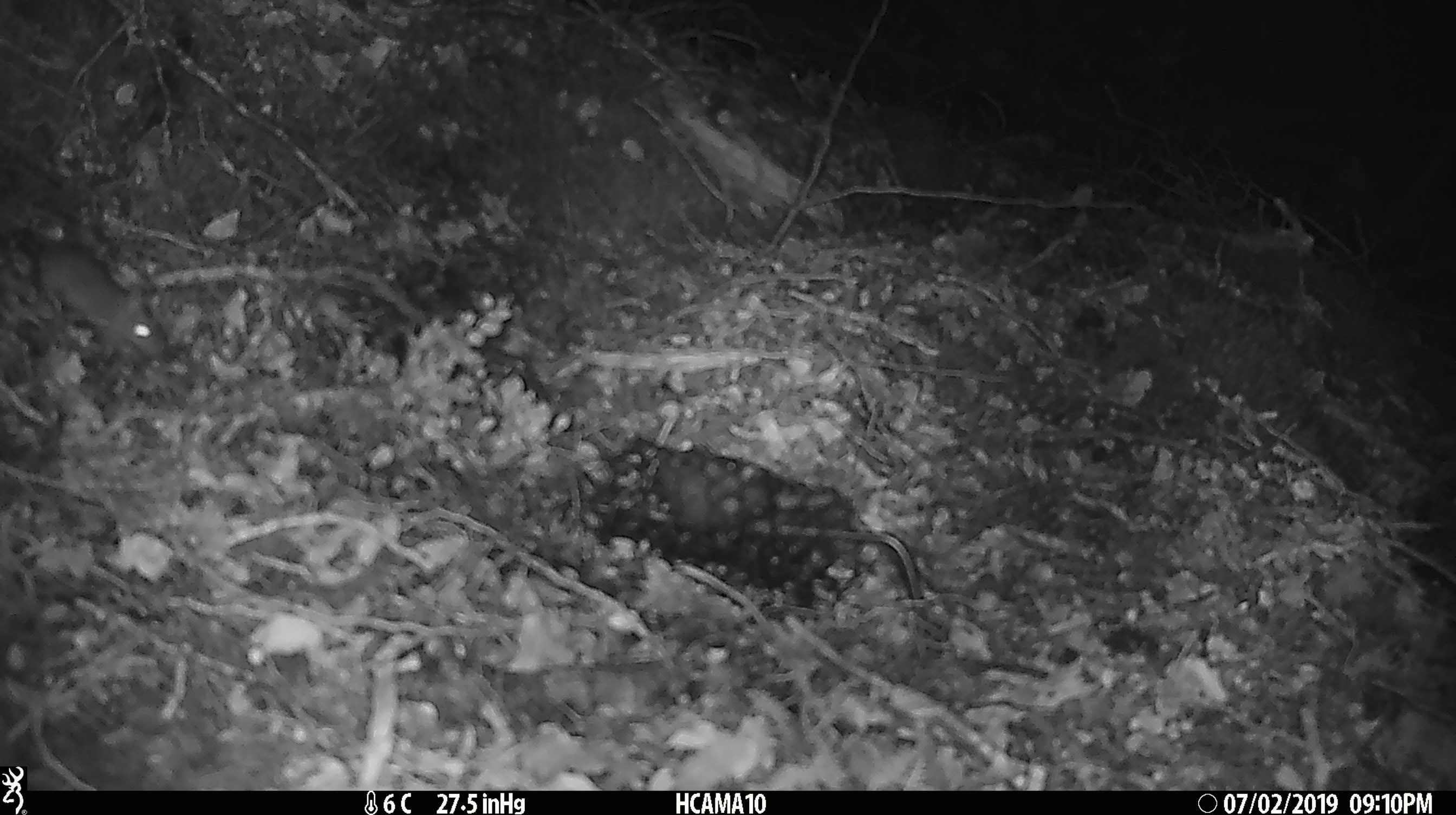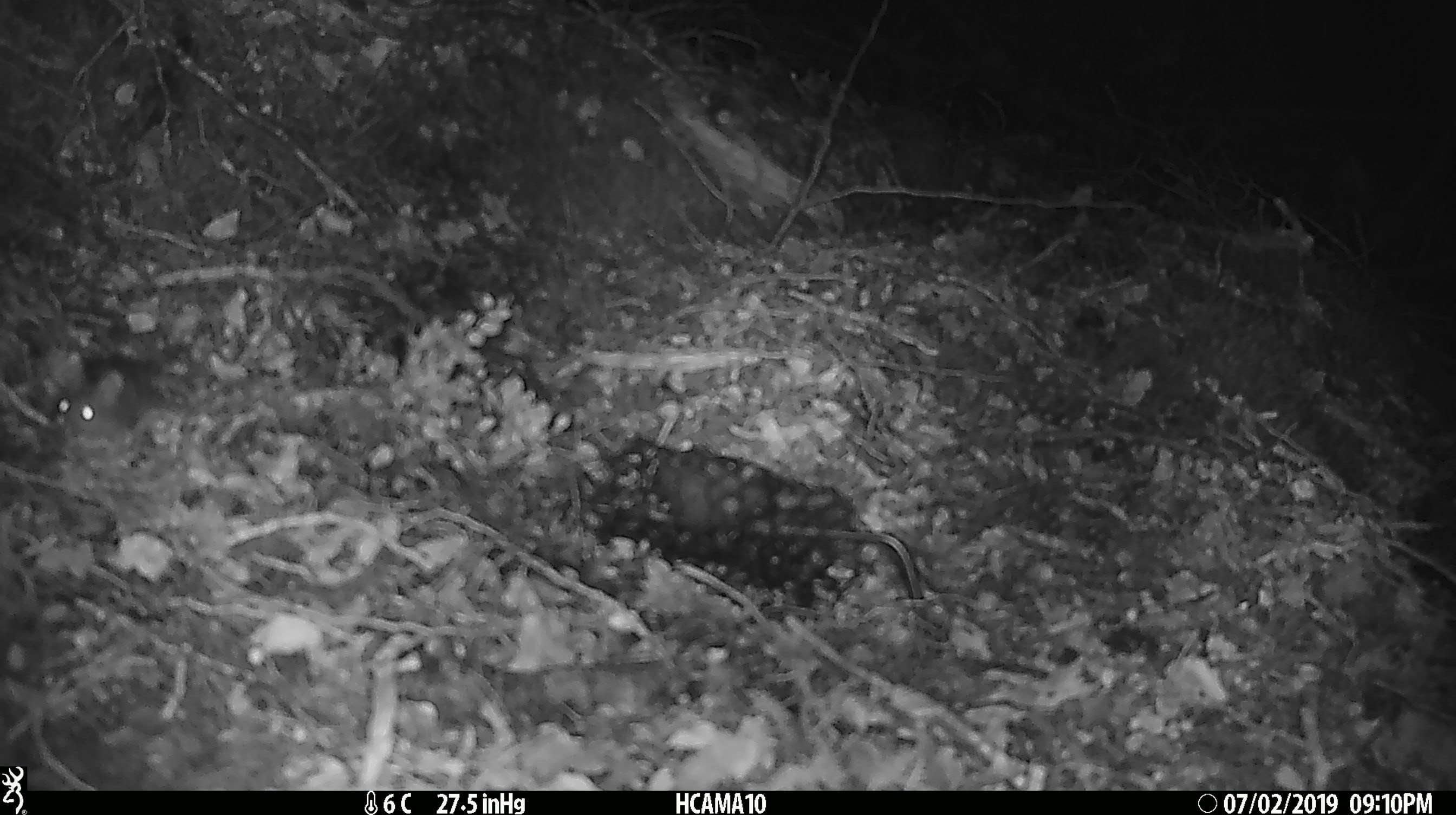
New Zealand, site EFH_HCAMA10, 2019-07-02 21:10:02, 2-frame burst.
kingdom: Animalia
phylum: Chordata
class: Mammalia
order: Rodentia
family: Muridae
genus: Mus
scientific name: Mus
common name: mouse